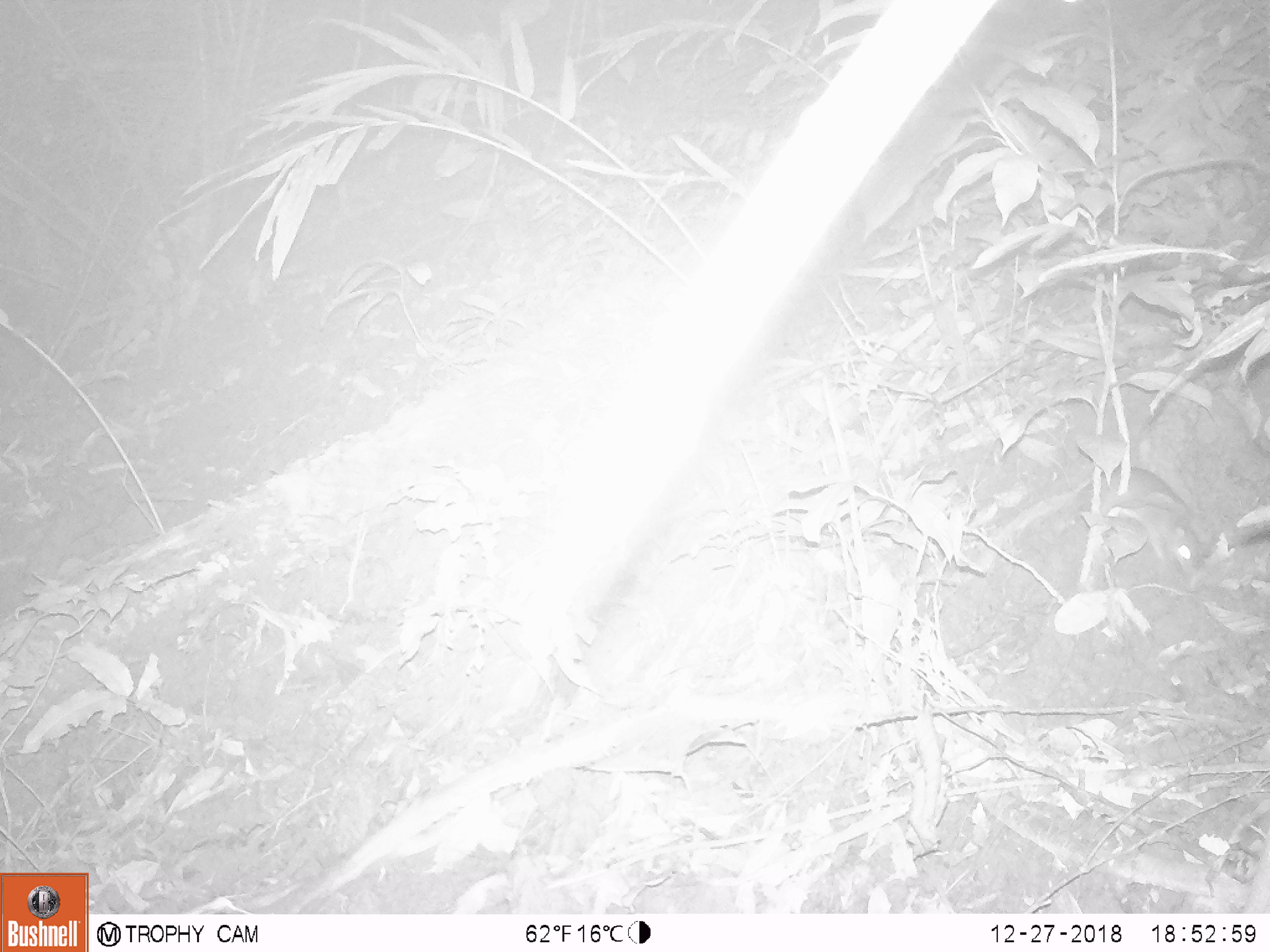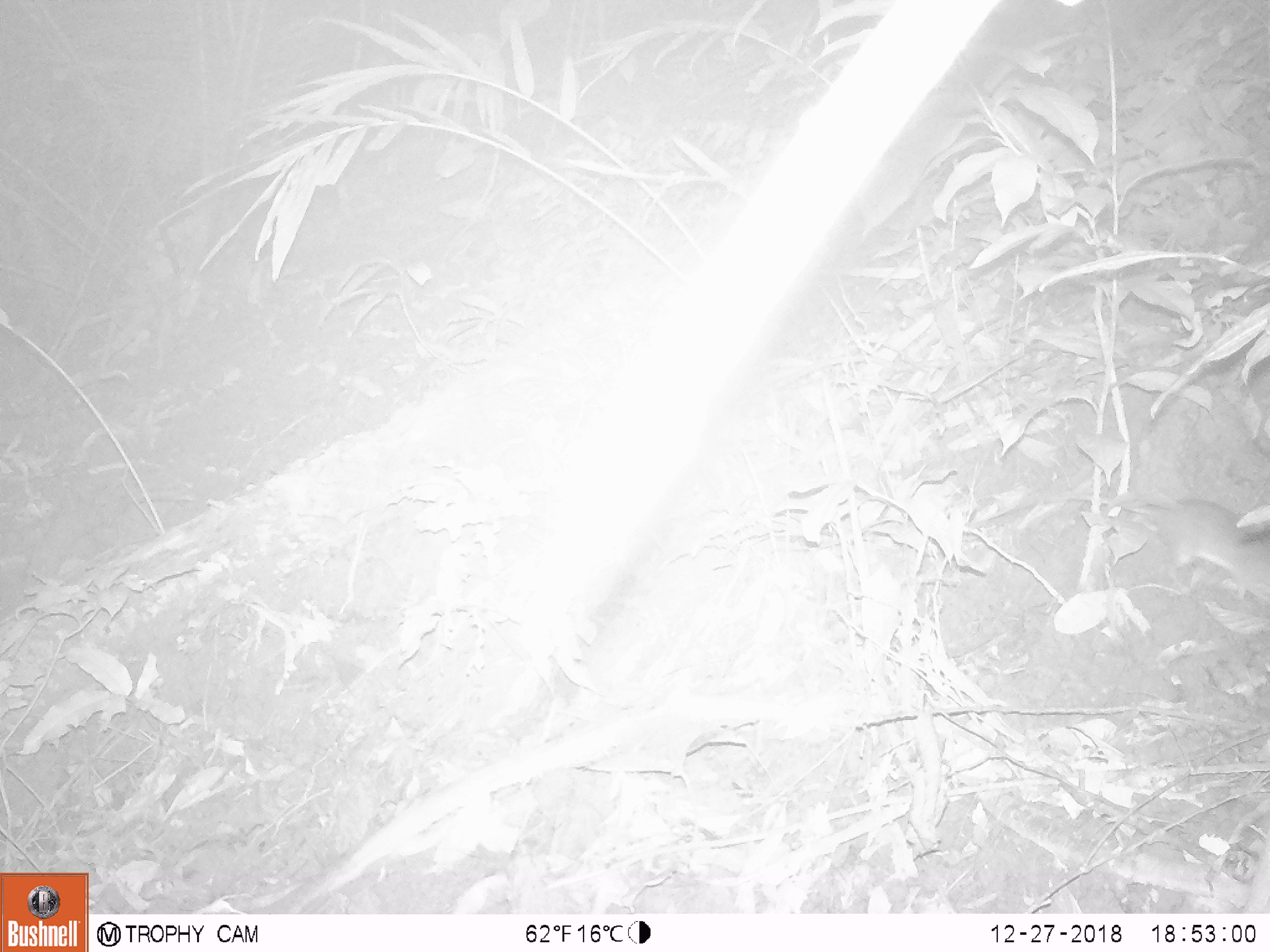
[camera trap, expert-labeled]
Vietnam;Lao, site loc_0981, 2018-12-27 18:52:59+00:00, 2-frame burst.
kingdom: Animalia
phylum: Chordata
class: Mammalia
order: Rodentia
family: Muridae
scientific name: Muridae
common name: old-world mice and rats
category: unidentified murid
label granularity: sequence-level